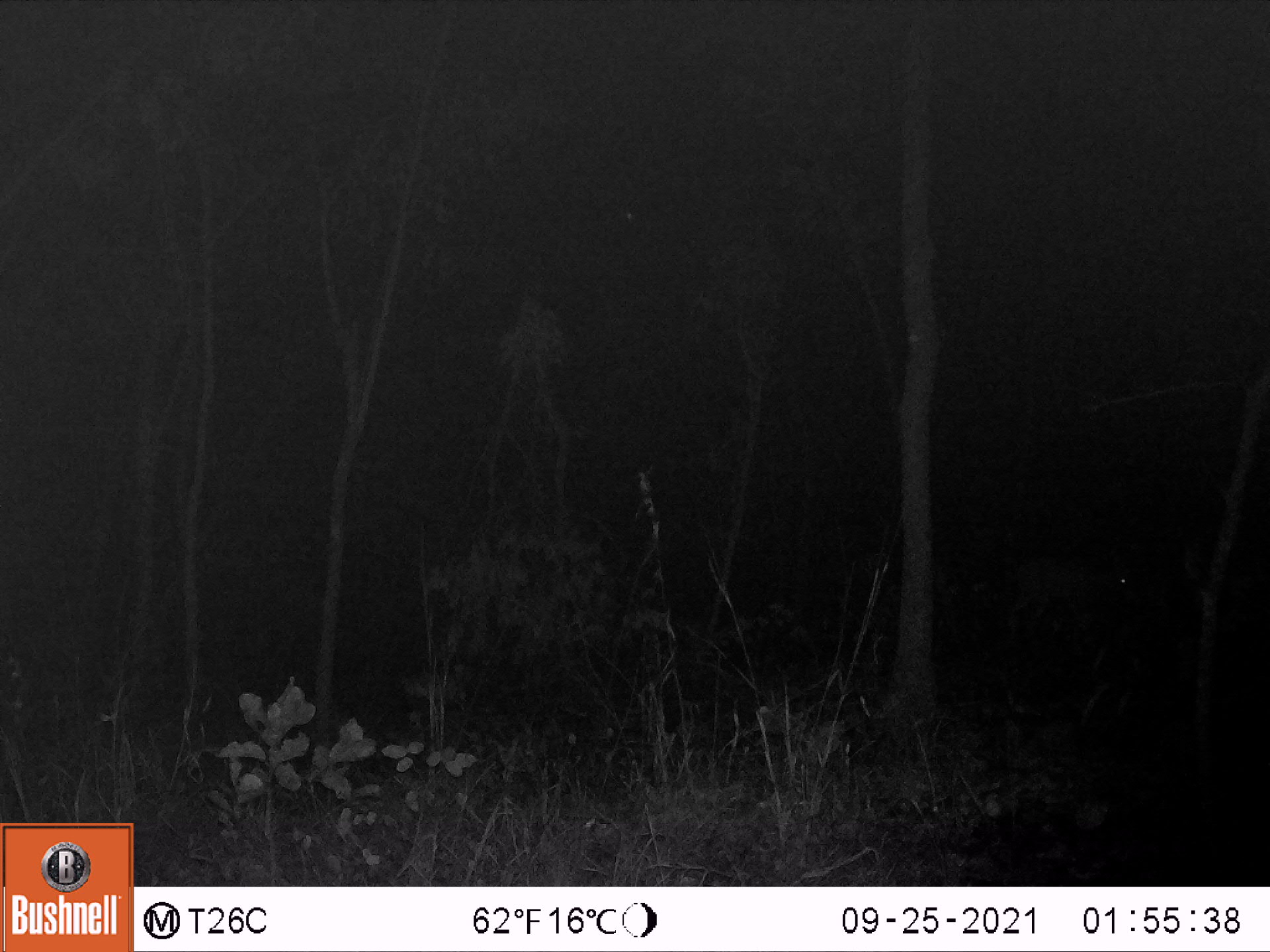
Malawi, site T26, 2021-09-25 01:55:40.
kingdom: Animalia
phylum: Chordata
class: Mammalia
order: Artiodactyla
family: Bovidae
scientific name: Antilopinae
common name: small antelope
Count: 1.